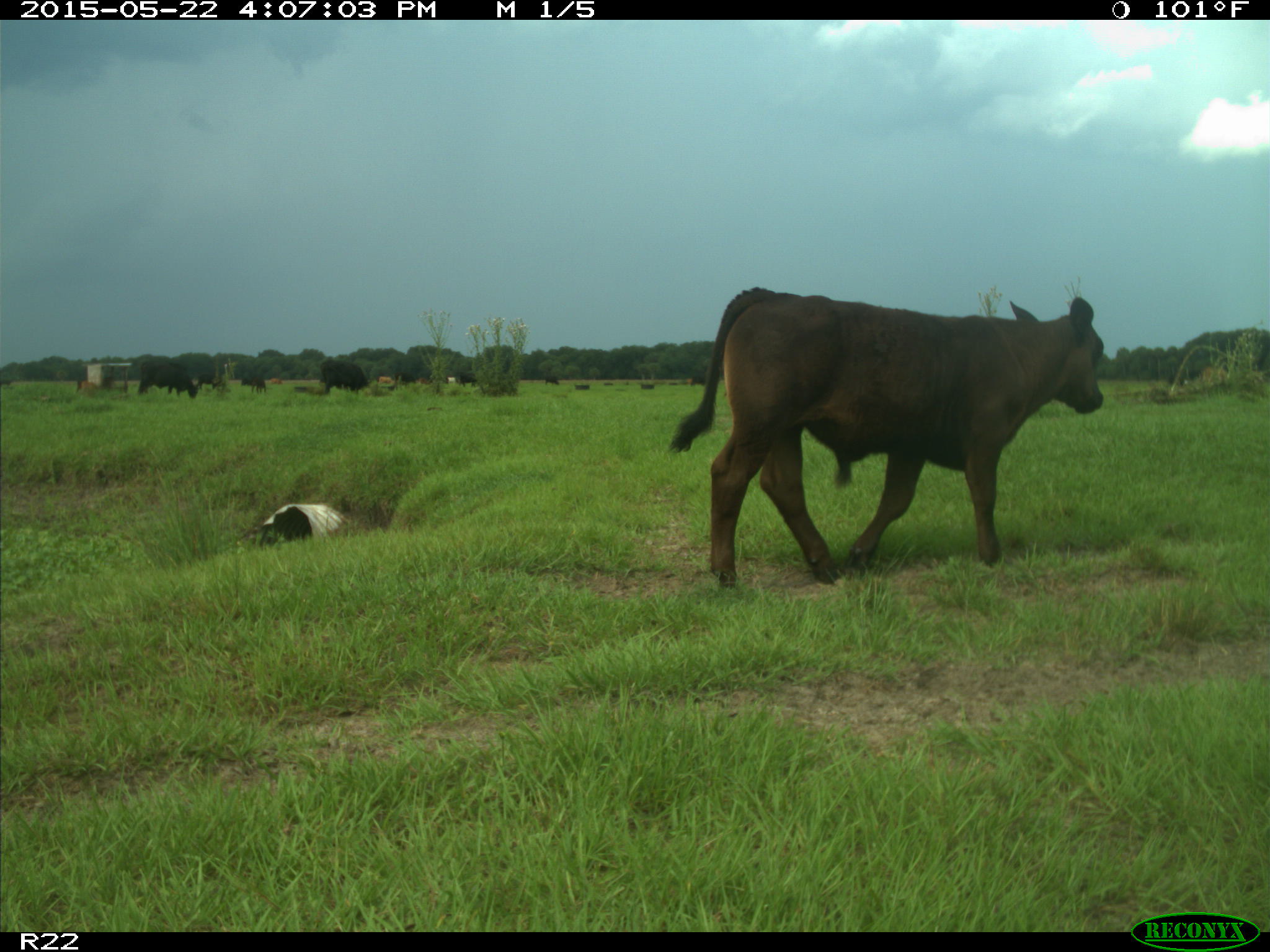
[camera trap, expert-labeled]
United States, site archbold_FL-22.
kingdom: Animalia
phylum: Chordata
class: Mammalia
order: Artiodactyla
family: Bovidae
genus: Bos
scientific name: Bos taurus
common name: domestic cow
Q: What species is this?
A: Bos taurus (domestic cow).